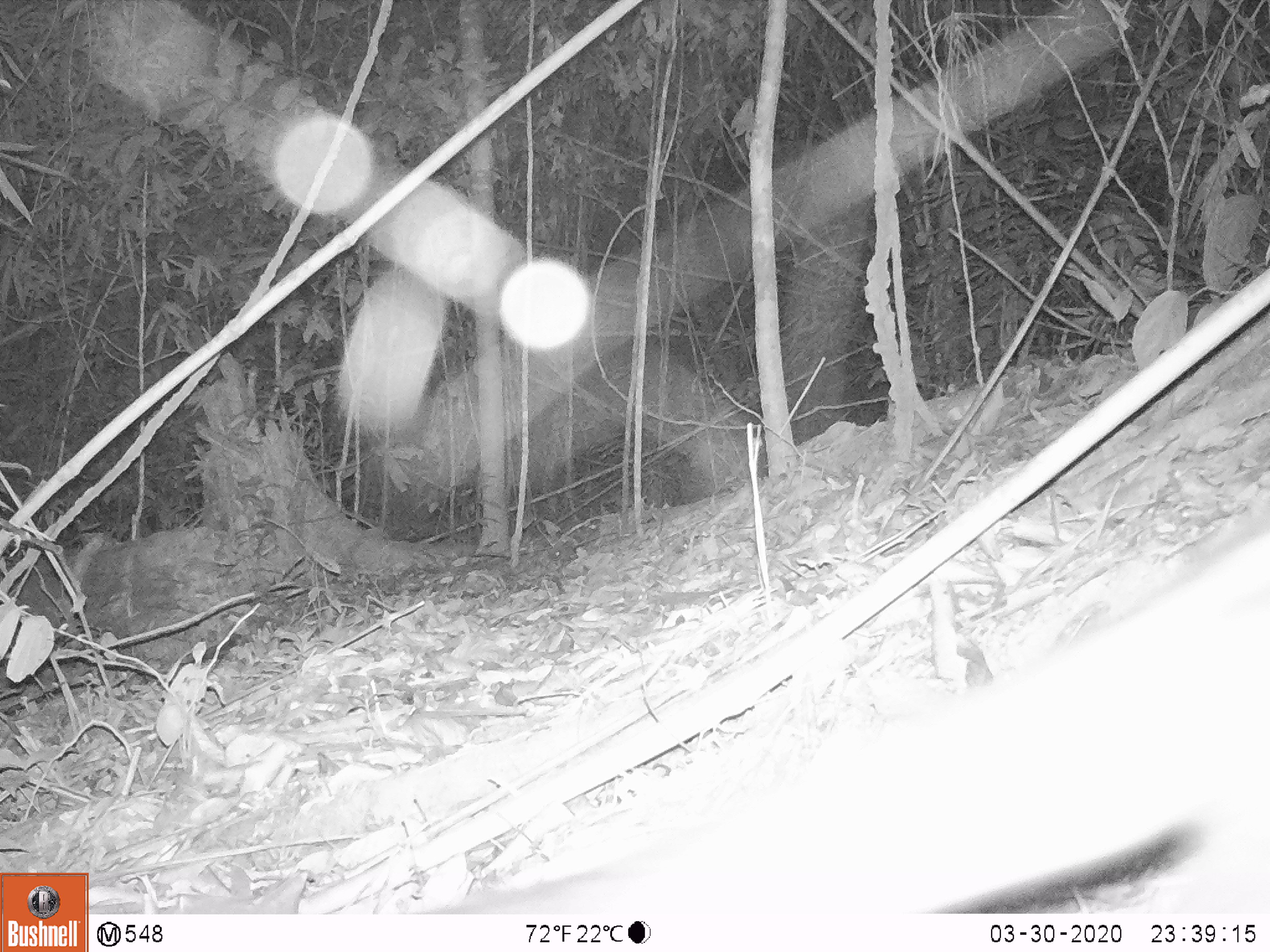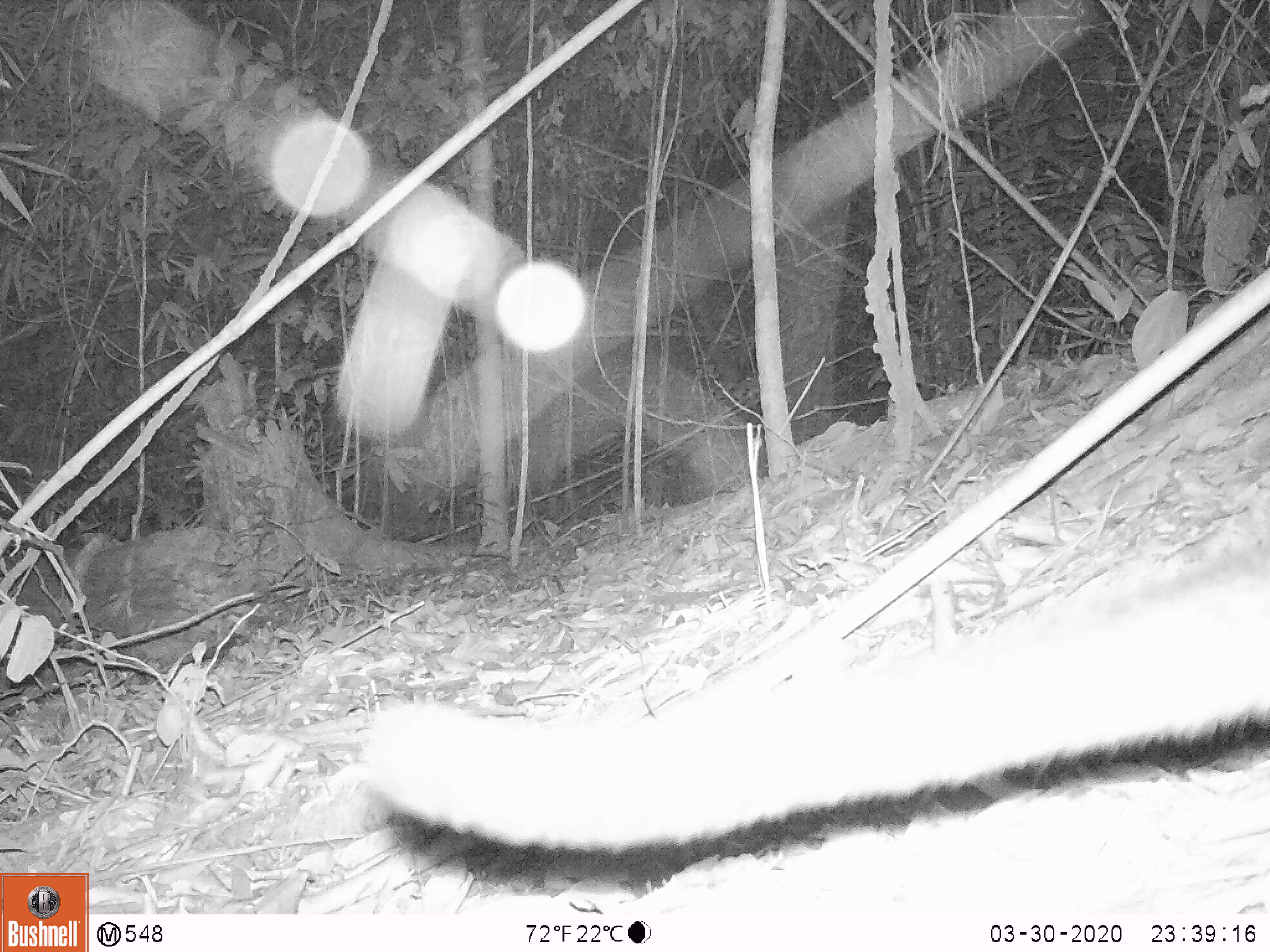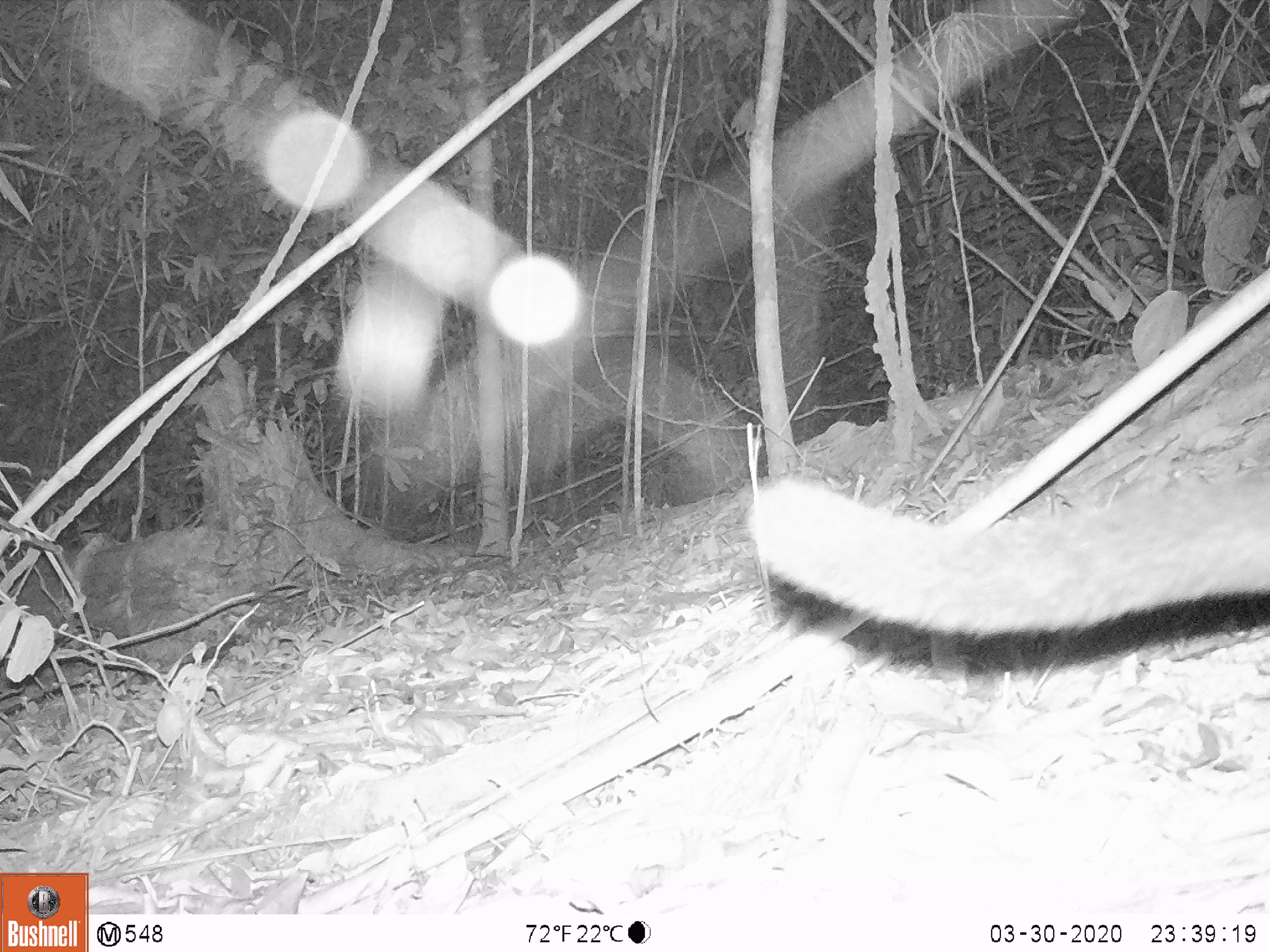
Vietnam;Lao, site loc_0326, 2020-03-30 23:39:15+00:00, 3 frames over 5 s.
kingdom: Animalia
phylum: Chordata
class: Mammalia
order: Carnivora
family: Viverridae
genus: Paradoxurus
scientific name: Paradoxurus hermaphroditus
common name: common palm civet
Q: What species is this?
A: Common palm civet (Paradoxurus hermaphroditus).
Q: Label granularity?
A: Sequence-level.